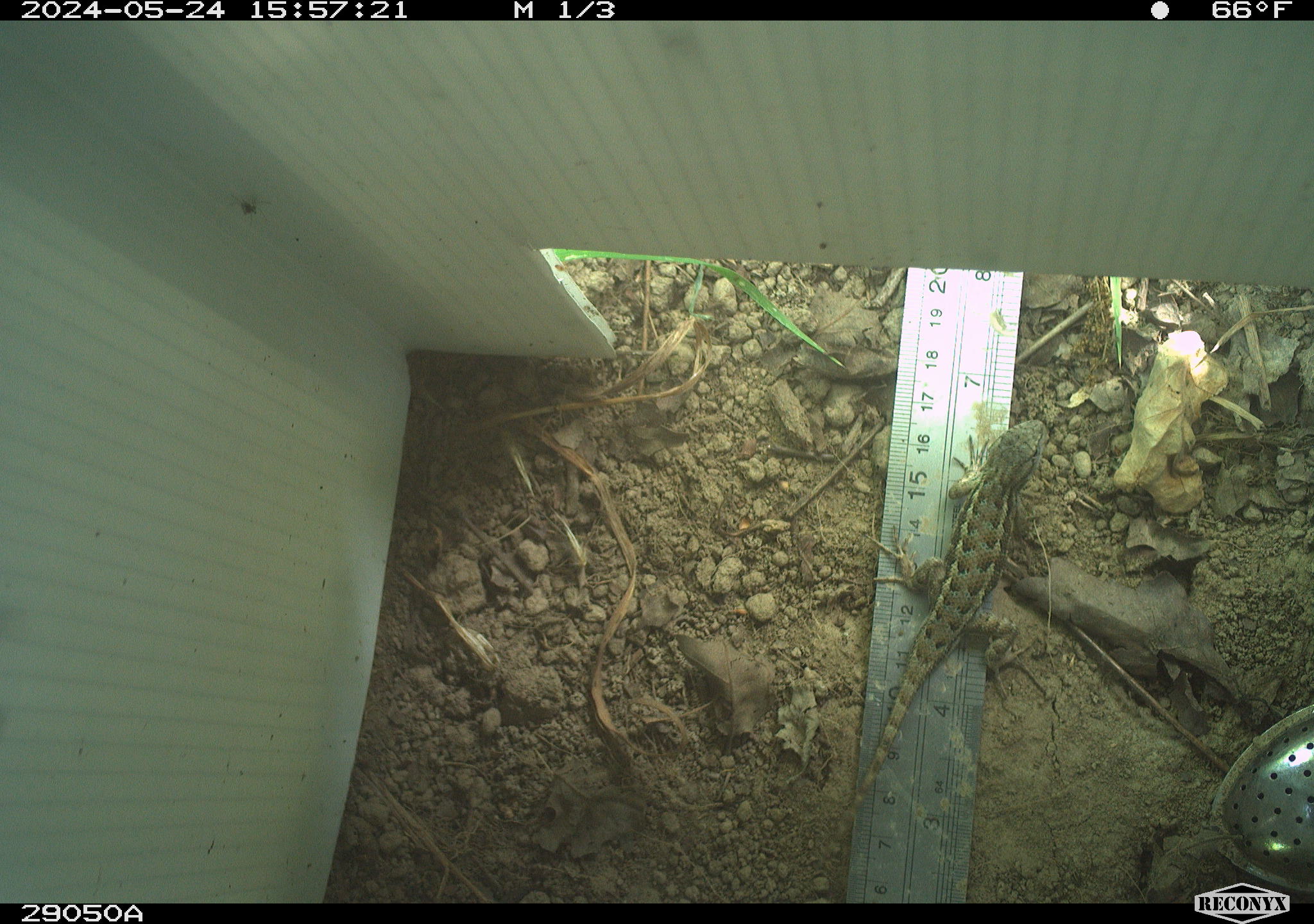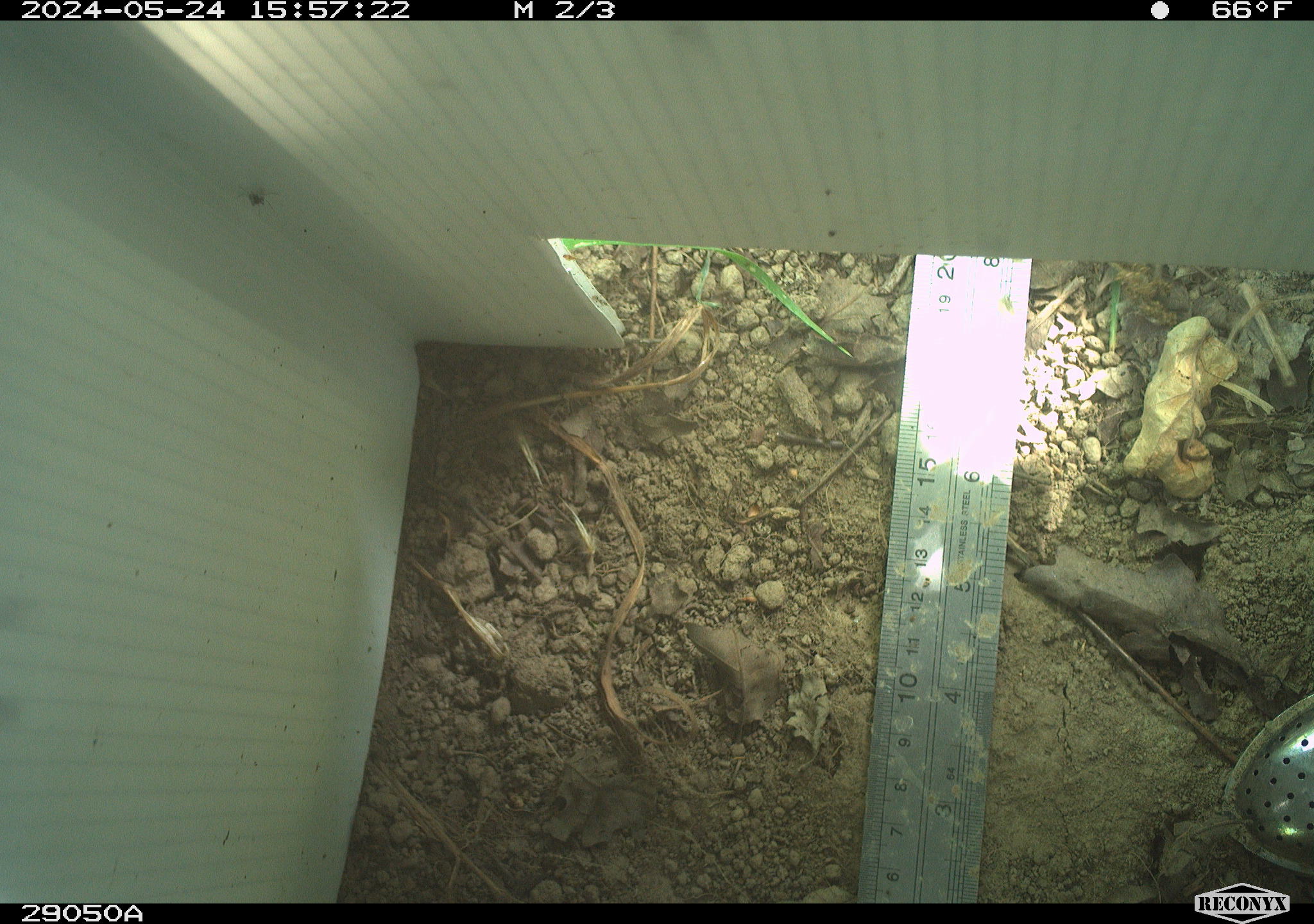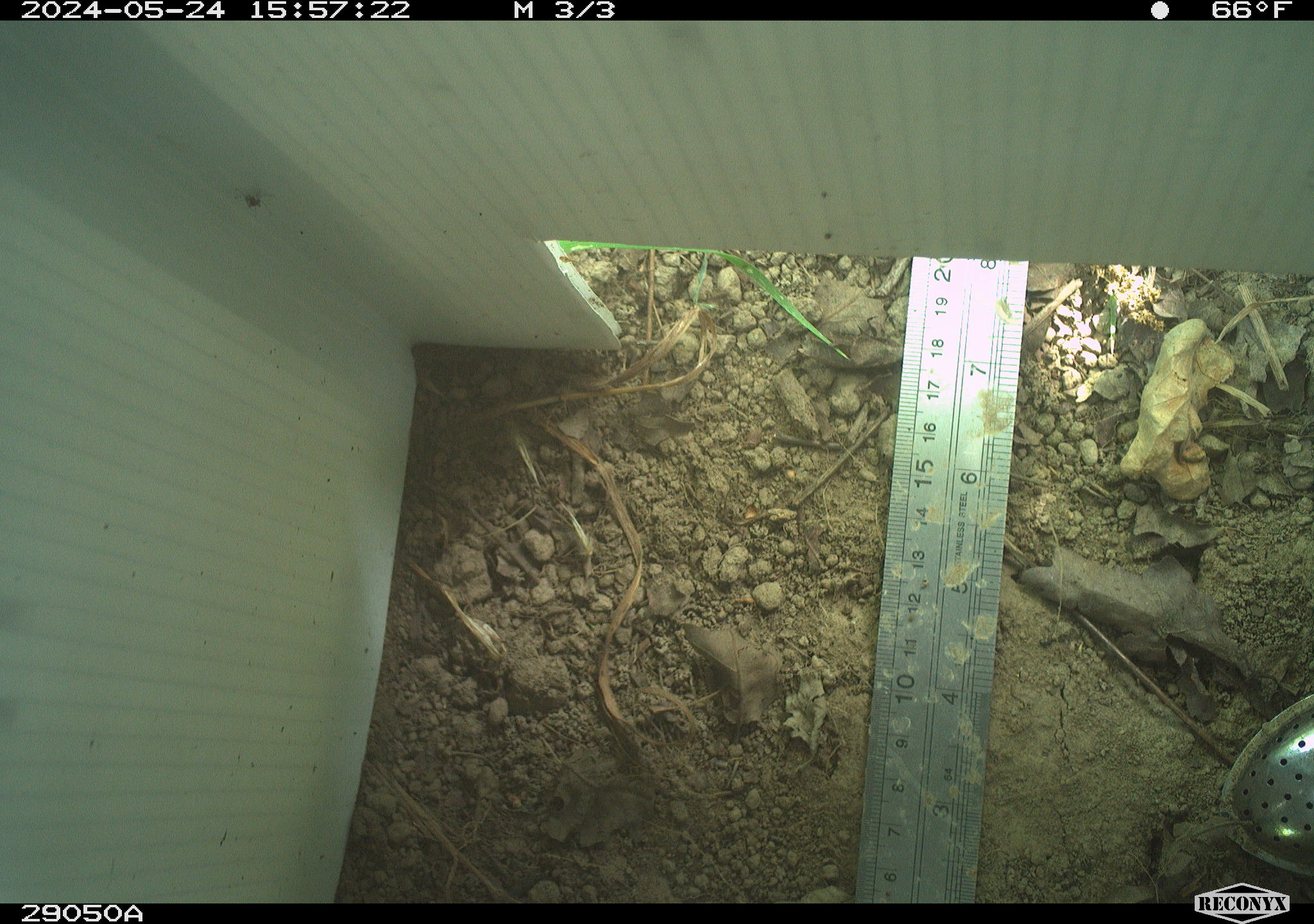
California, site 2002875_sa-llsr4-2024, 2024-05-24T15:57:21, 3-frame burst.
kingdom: Animalia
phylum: Chordata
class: Reptilia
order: Squamata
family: Phrynosomatidae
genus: Sceloporus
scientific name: Sceloporus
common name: spiny lizards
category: sceloporus species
Sceloporus species (spiny lizards) (Sceloporus).